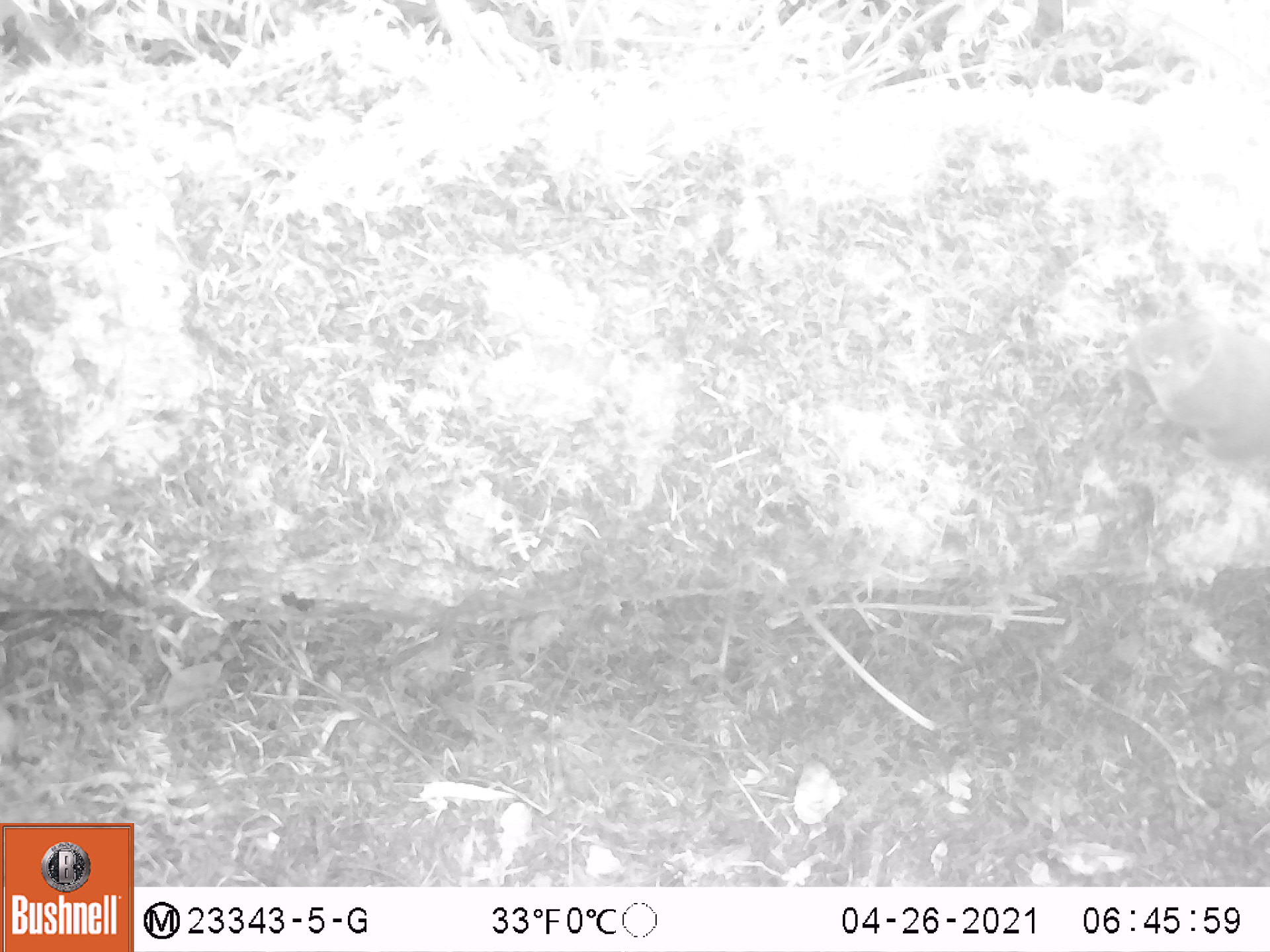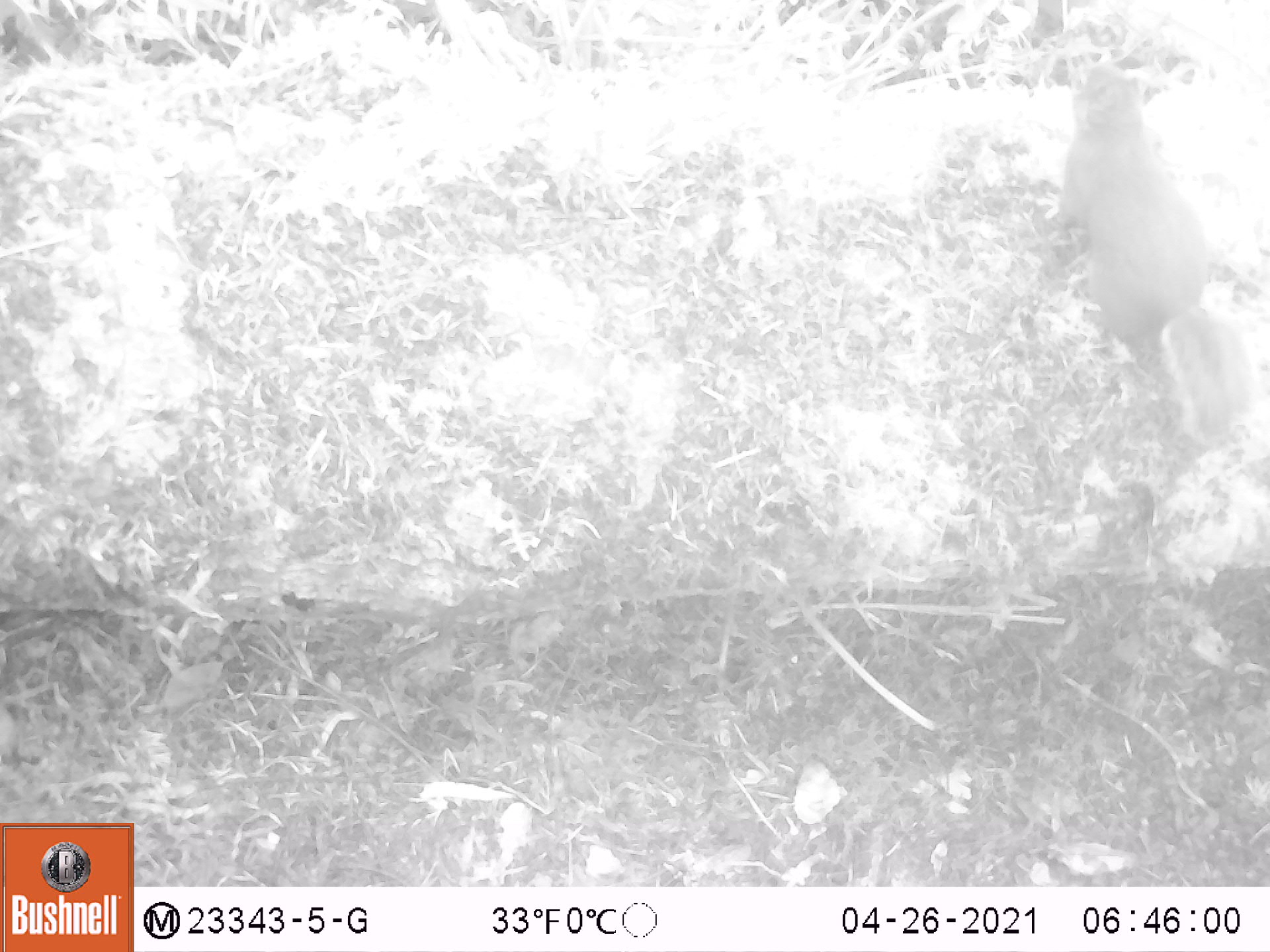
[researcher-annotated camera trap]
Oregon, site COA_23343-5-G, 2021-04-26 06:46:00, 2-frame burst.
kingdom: Animalia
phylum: Chordata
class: Mammalia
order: Rodentia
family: Sciuridae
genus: Tamiasciurus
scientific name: Tamiasciurus douglasii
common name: douglas squirrel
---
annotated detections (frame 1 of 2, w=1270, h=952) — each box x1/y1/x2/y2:
douglas squirrel: 1124/308/1265/492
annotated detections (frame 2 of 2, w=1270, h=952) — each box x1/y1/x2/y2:
douglas squirrel: 1040/62/1254/445